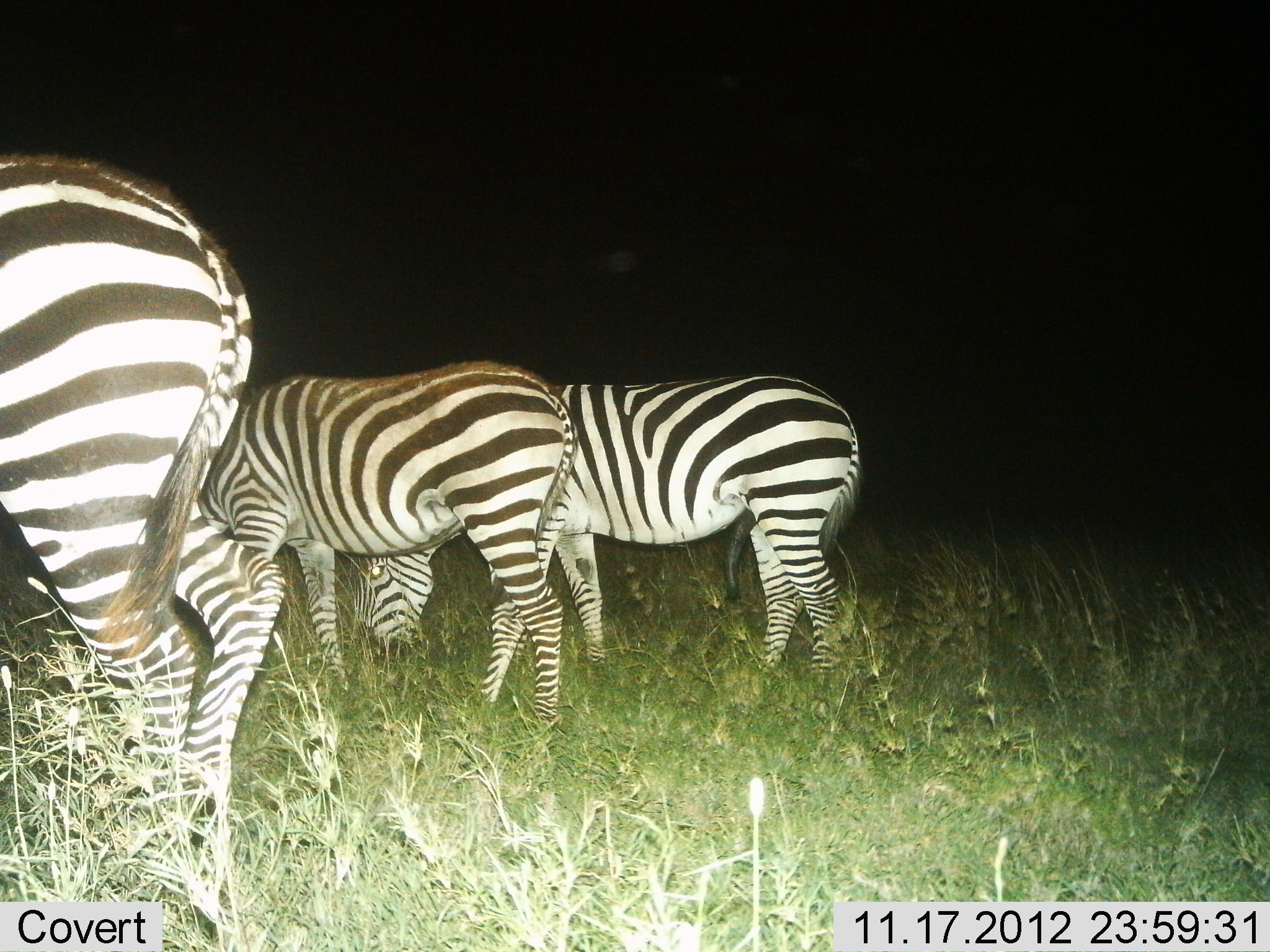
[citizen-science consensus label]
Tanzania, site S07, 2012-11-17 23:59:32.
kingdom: Animalia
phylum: Chordata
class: Mammalia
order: Perissodactyla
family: Equidae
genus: Equus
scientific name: Equus quagga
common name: plains zebra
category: zebra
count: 3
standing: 50%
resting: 0%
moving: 0%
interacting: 10%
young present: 0%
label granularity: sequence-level